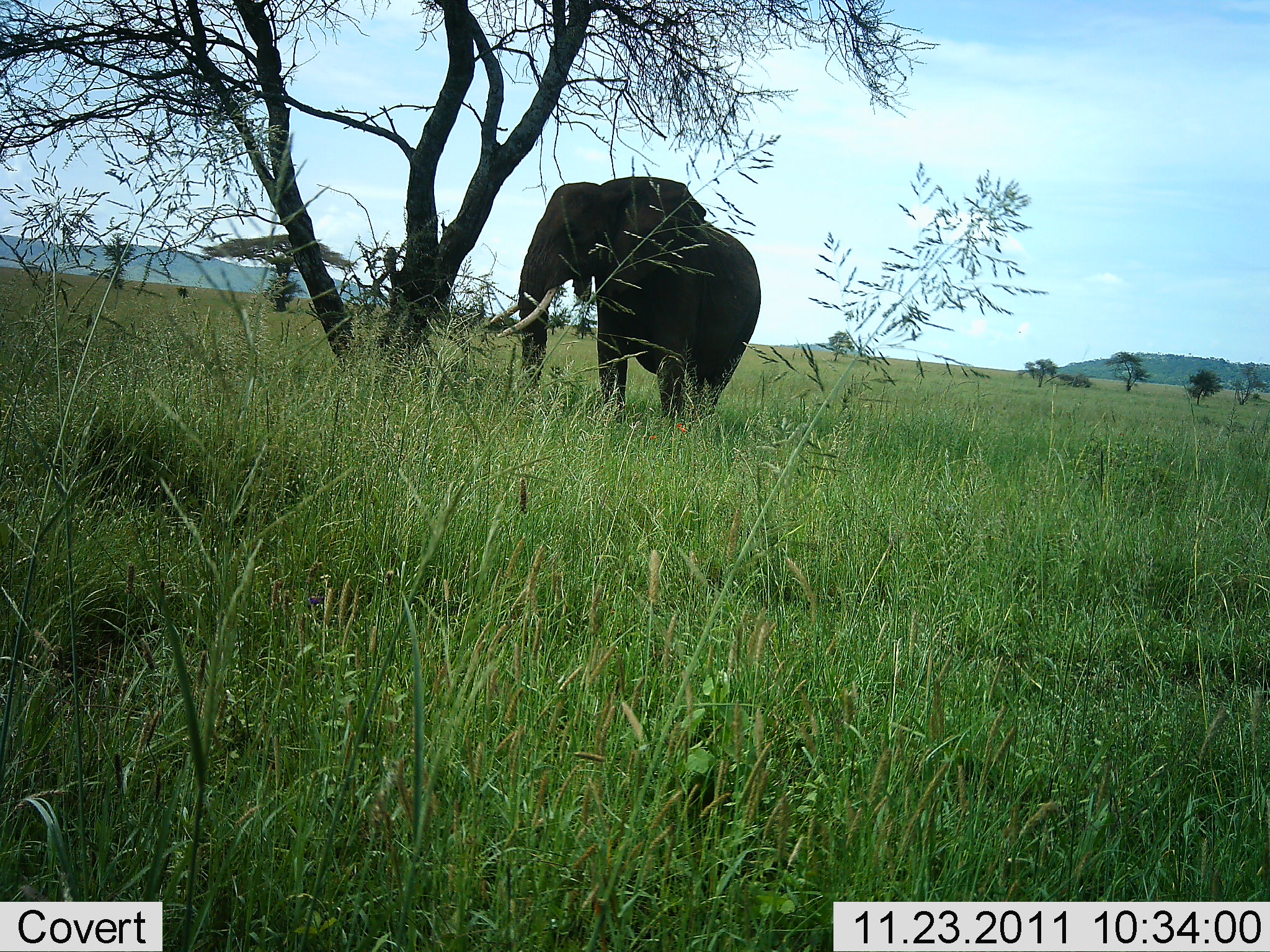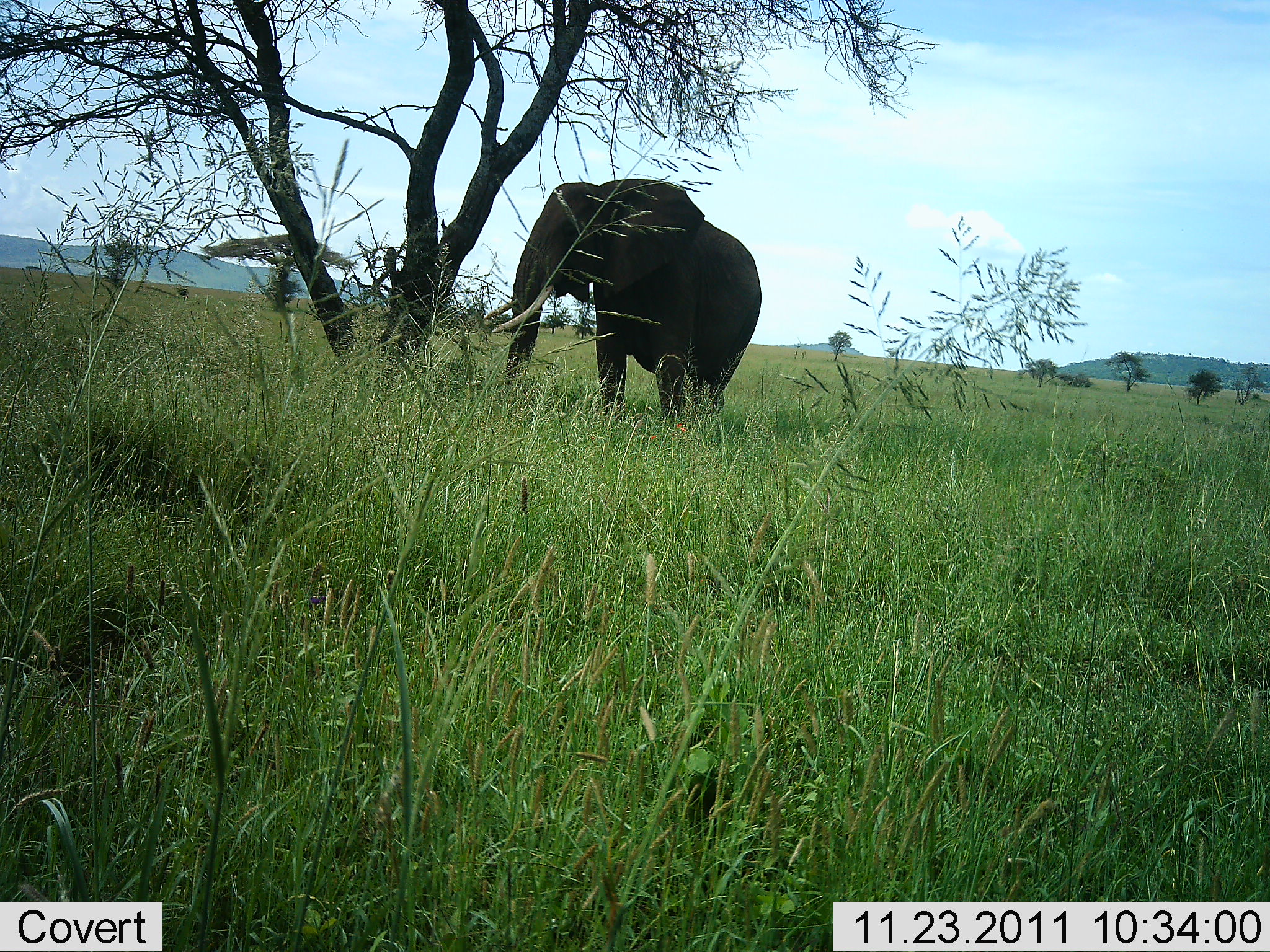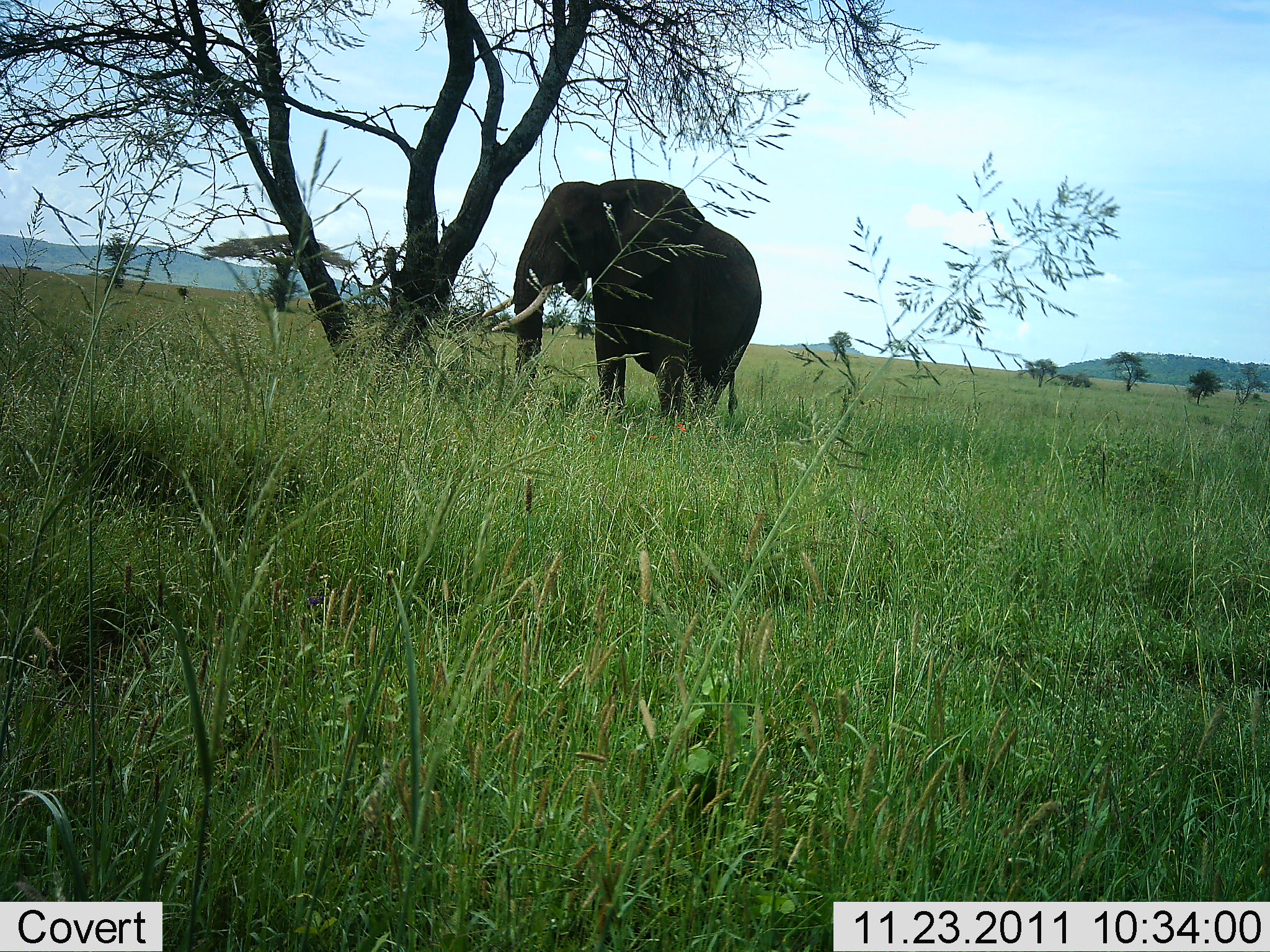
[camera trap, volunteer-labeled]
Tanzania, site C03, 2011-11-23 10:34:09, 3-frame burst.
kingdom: Animalia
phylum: Chordata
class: Mammalia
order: Proboscidea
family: Elephantidae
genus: Loxodonta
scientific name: Loxodonta africana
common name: african bush elephant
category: elephant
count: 1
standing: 92%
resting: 0%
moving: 8%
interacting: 0%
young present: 0%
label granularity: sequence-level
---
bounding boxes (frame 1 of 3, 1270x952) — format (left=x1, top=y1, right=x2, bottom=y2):
animal: (left=490, top=176, right=761, bottom=452)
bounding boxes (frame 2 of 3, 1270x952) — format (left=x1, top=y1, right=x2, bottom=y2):
animal: (left=482, top=178, right=761, bottom=452)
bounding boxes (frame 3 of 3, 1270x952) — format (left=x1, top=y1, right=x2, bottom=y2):
animal: (left=482, top=178, right=761, bottom=452)